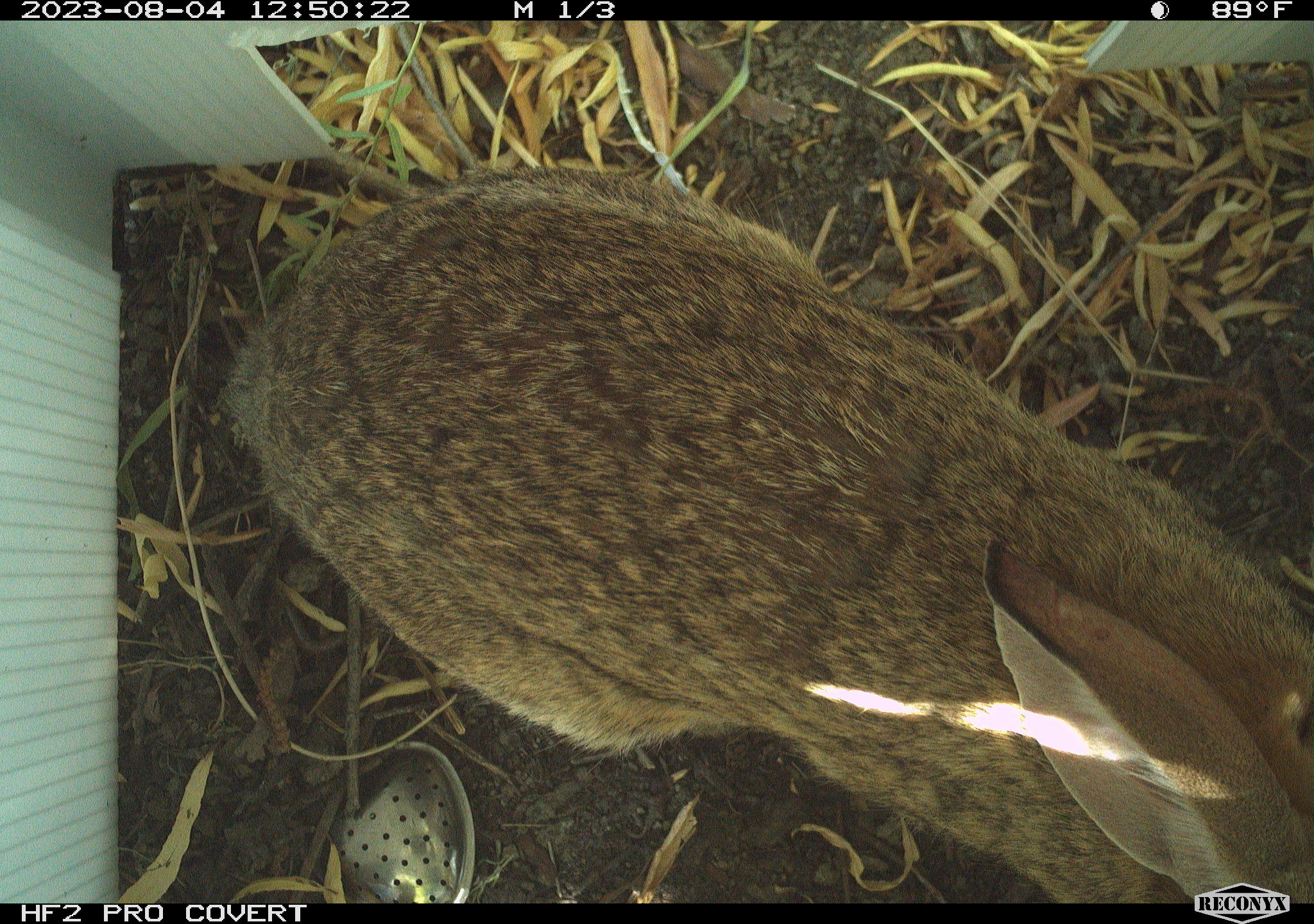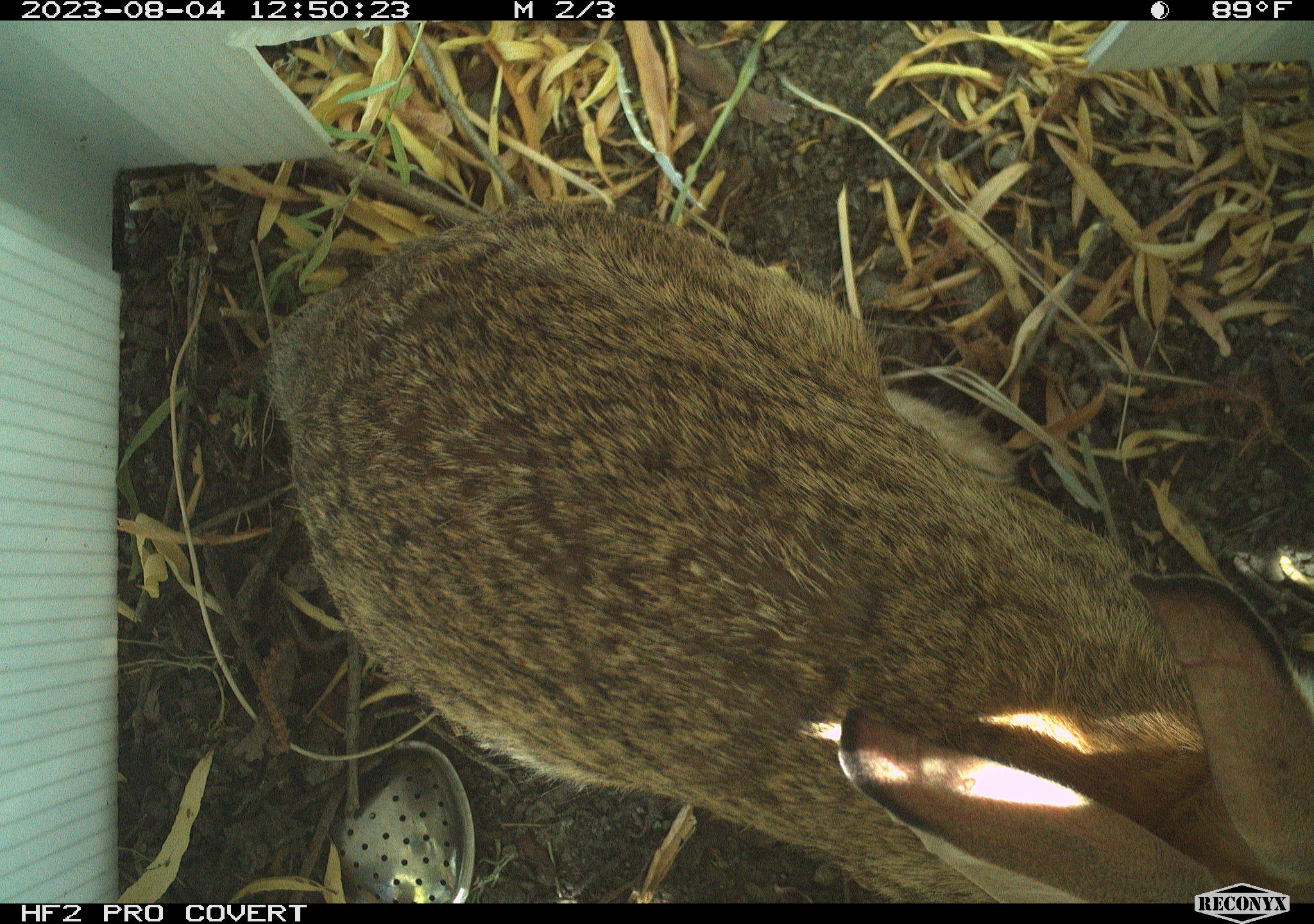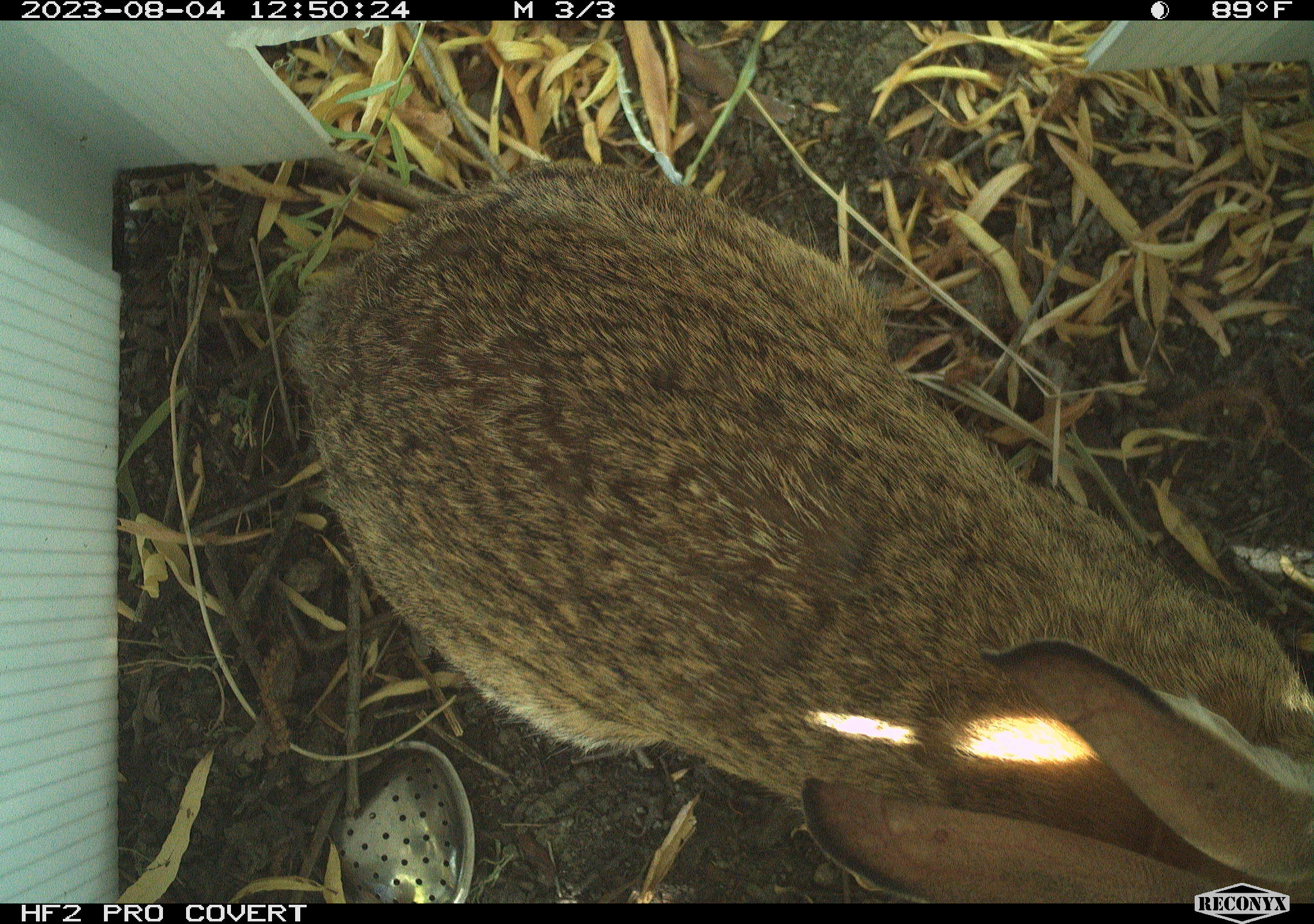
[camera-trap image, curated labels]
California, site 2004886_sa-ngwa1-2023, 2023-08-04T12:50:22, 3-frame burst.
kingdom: Animalia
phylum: Chordata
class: Mammalia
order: Lagomorpha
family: Leporidae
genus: Sylvilagus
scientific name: Sylvilagus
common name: cottontail rabbits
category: sylvilagus species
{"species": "sylvilagus species (cottontail rabbits) (Sylvilagus)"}